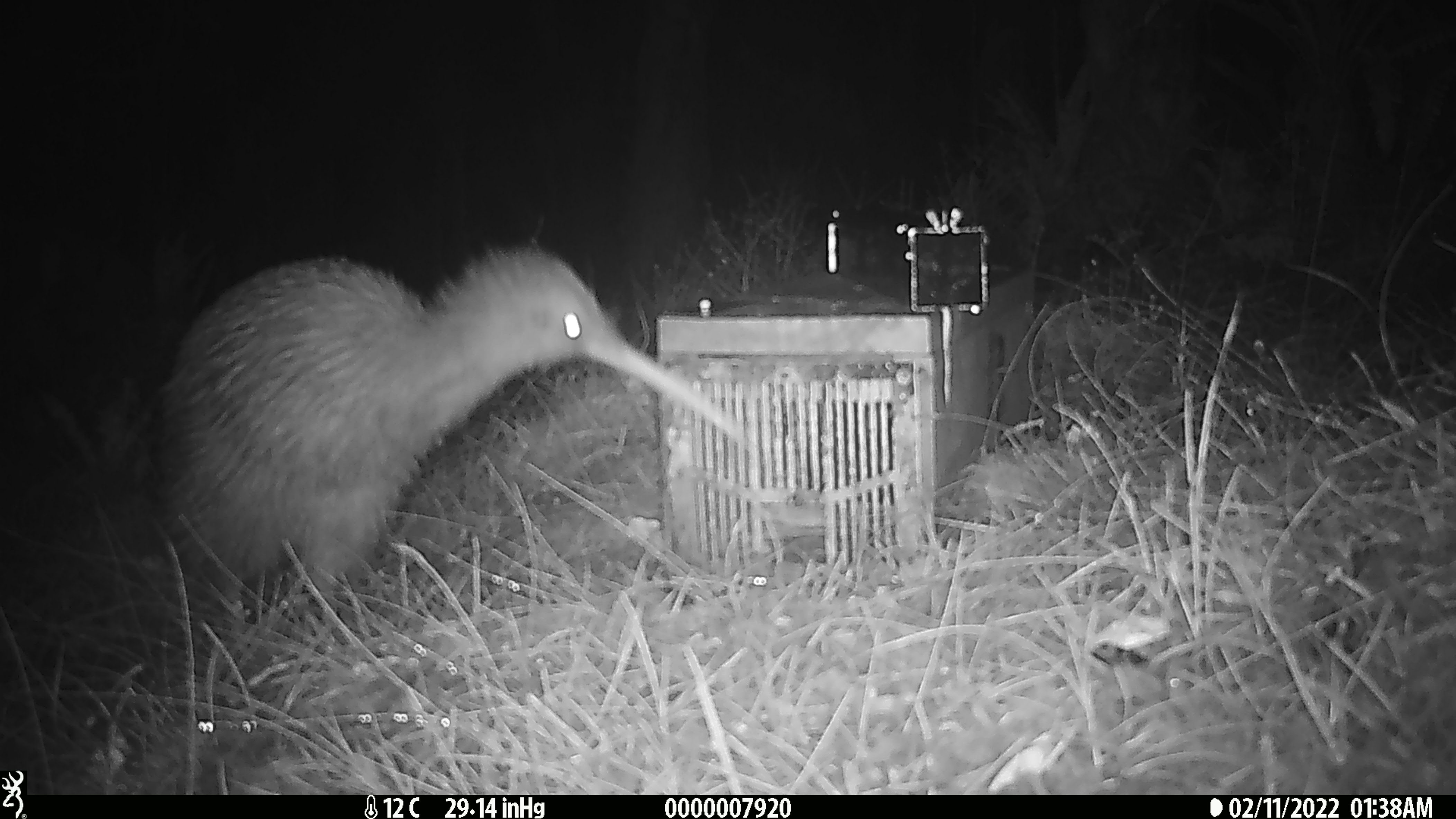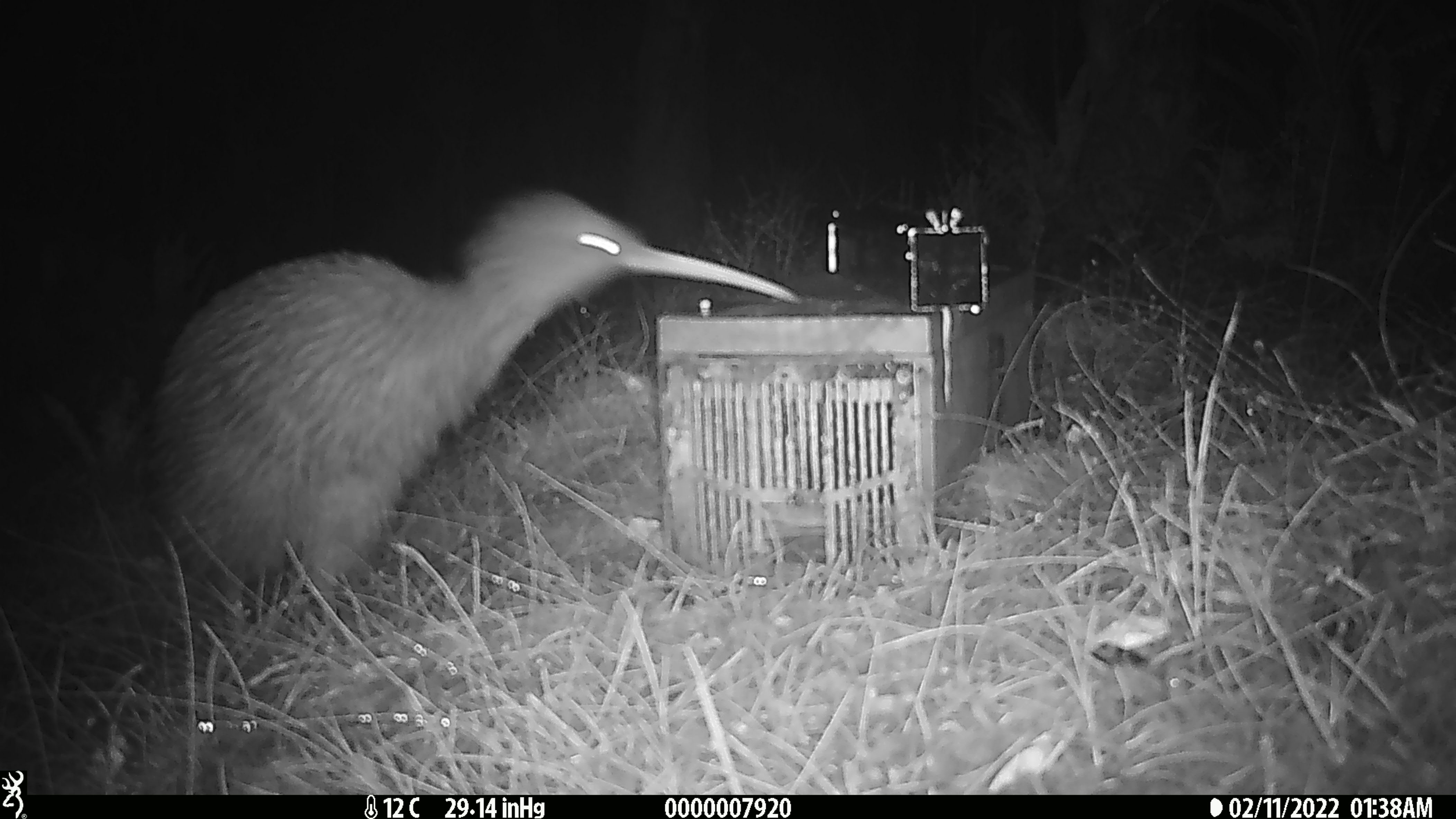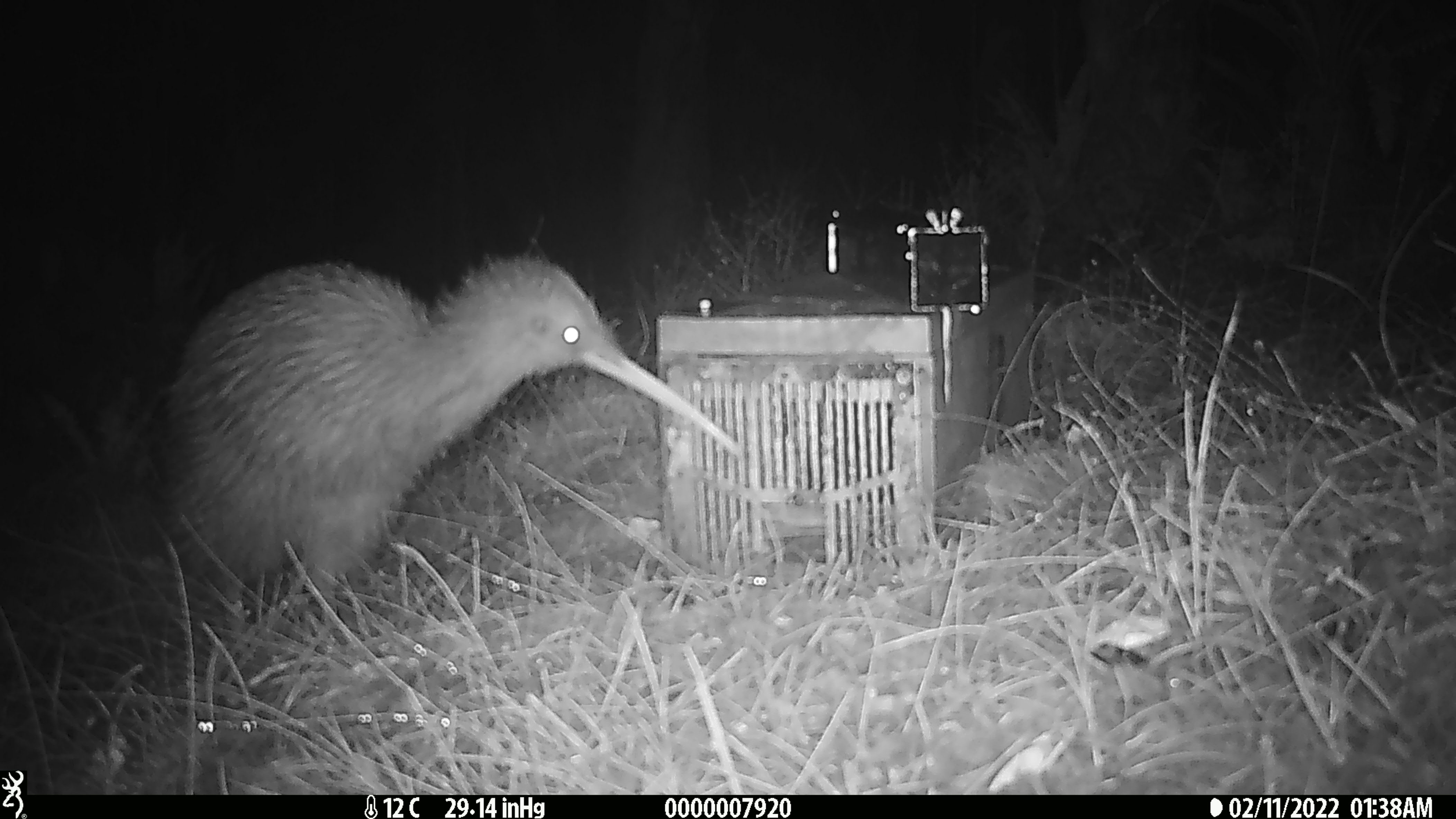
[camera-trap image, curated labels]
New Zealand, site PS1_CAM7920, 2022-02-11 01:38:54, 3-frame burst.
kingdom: Animalia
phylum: Chordata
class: Aves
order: Apterygiformes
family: Apterygidae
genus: Apteryx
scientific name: Apteryx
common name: kiwi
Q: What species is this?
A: Kiwi (Apteryx).